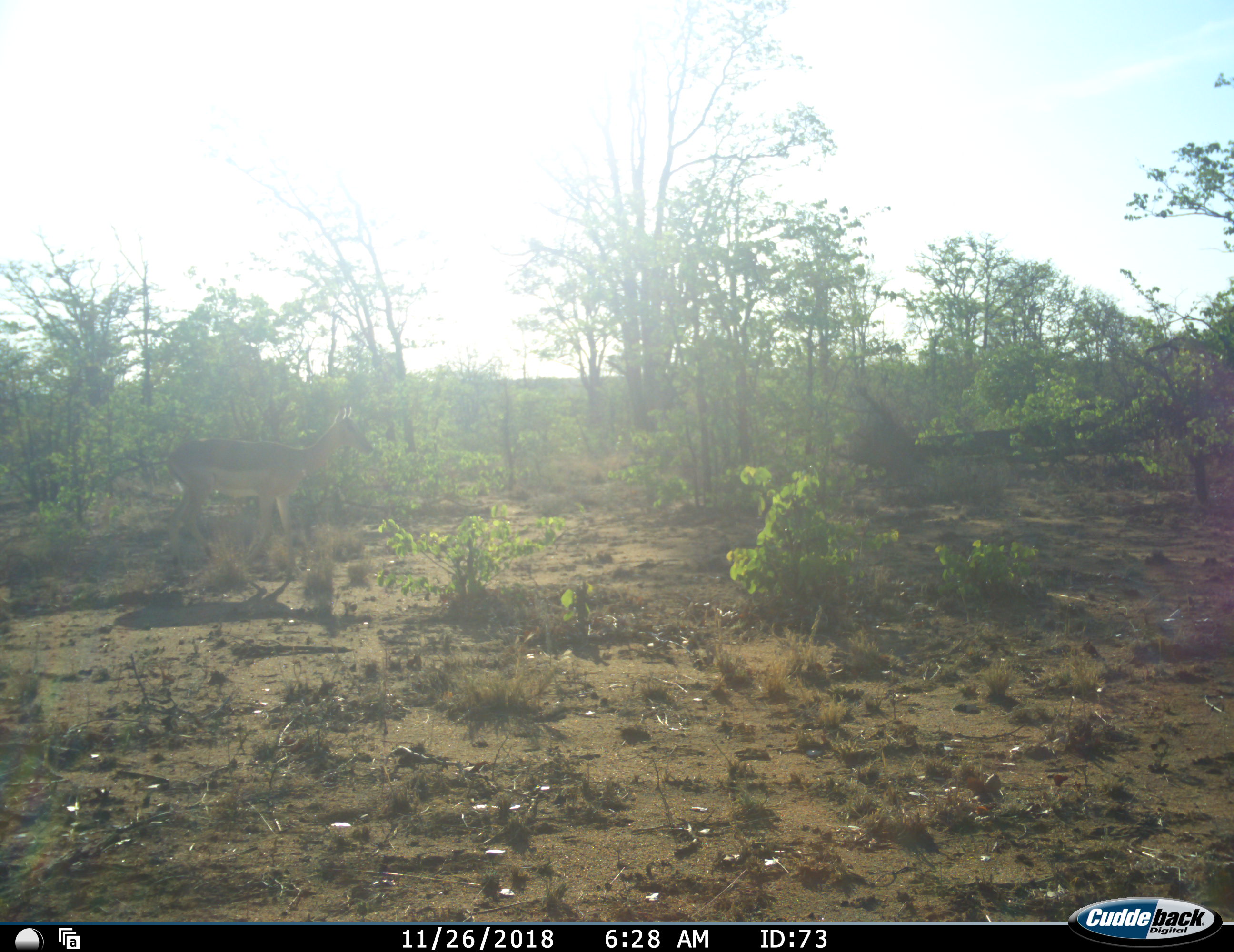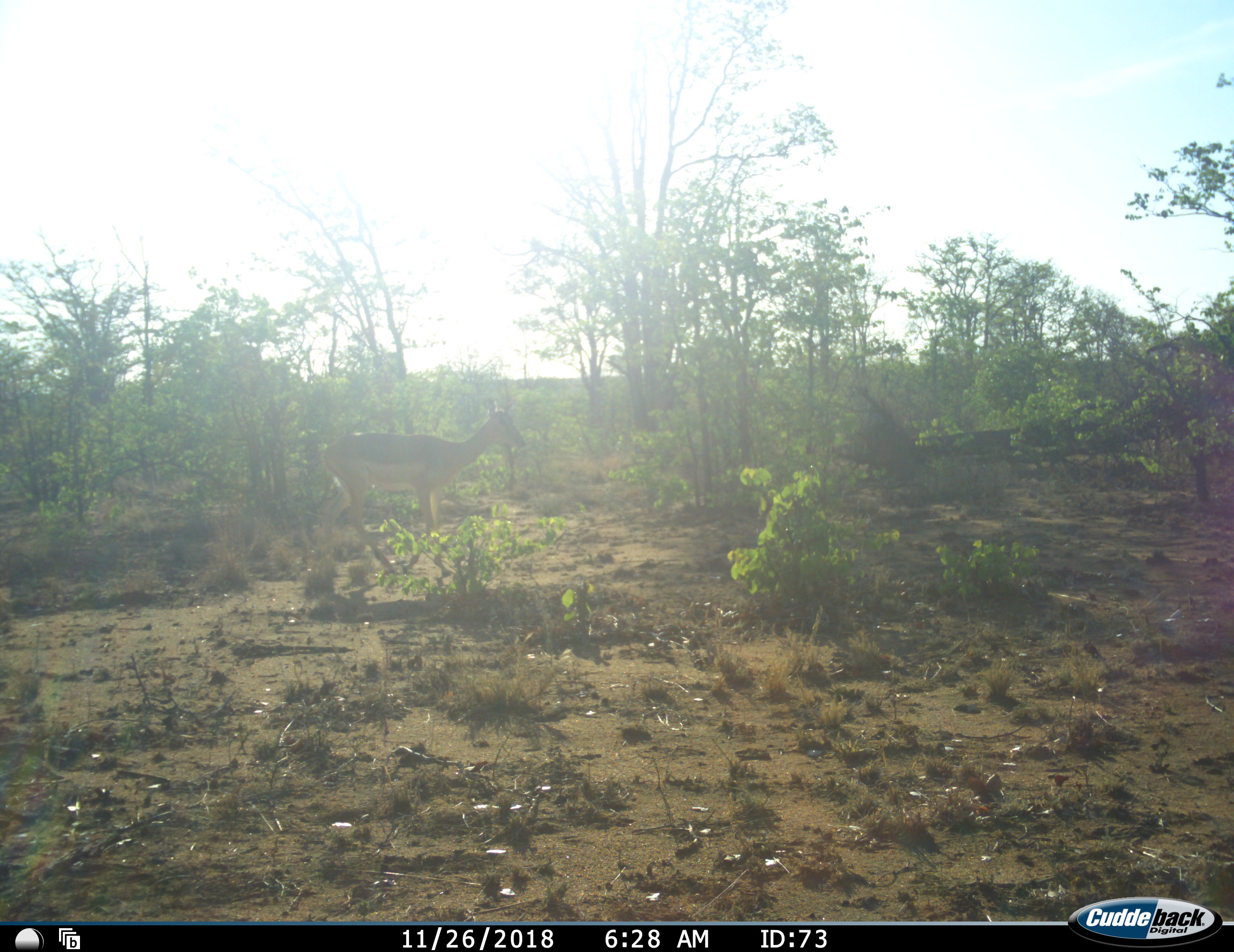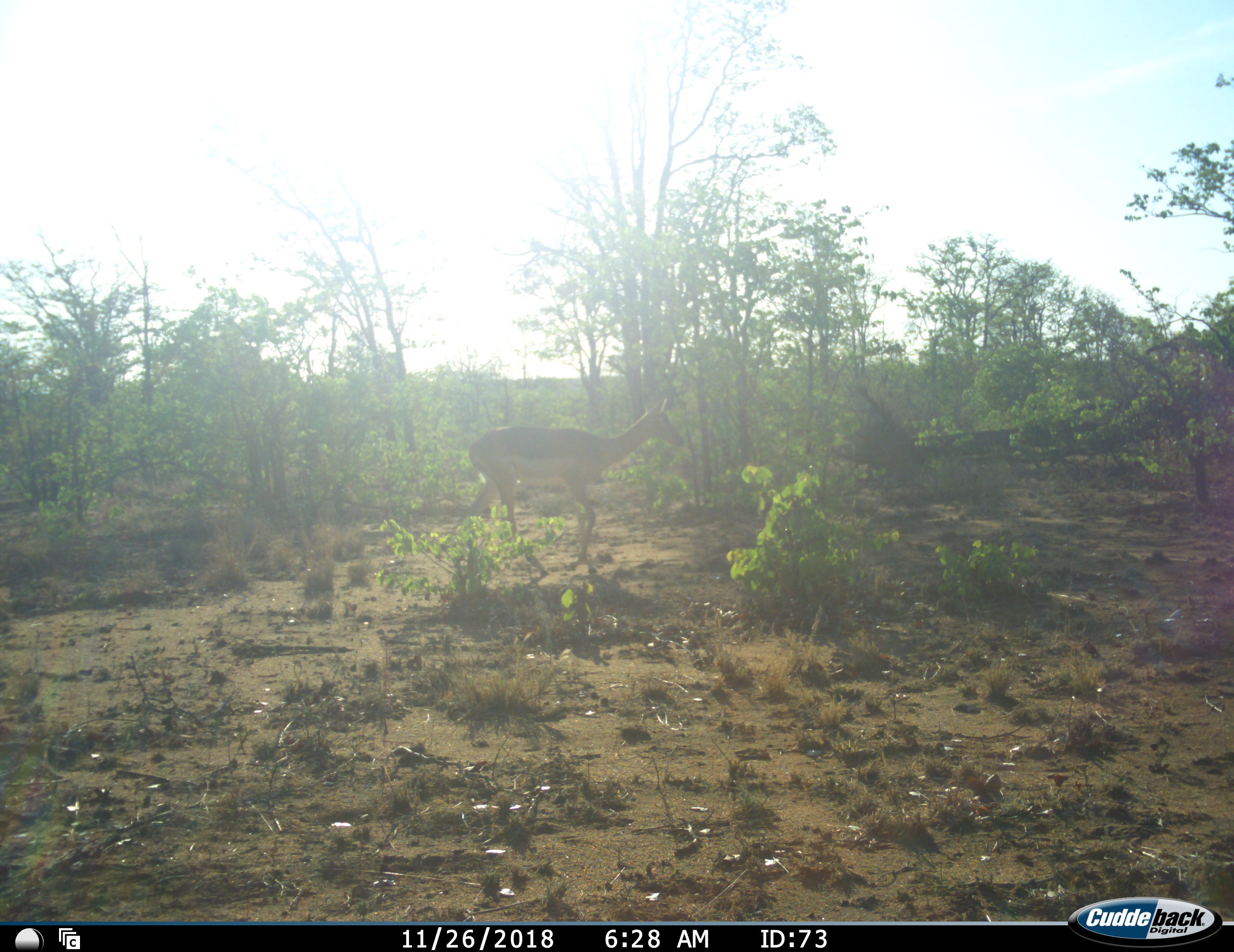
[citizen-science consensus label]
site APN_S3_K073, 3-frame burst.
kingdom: Animalia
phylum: Chordata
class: Mammalia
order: Artiodactyla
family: Bovidae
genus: Aepyceros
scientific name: Aepyceros melampus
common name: impala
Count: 1.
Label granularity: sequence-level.